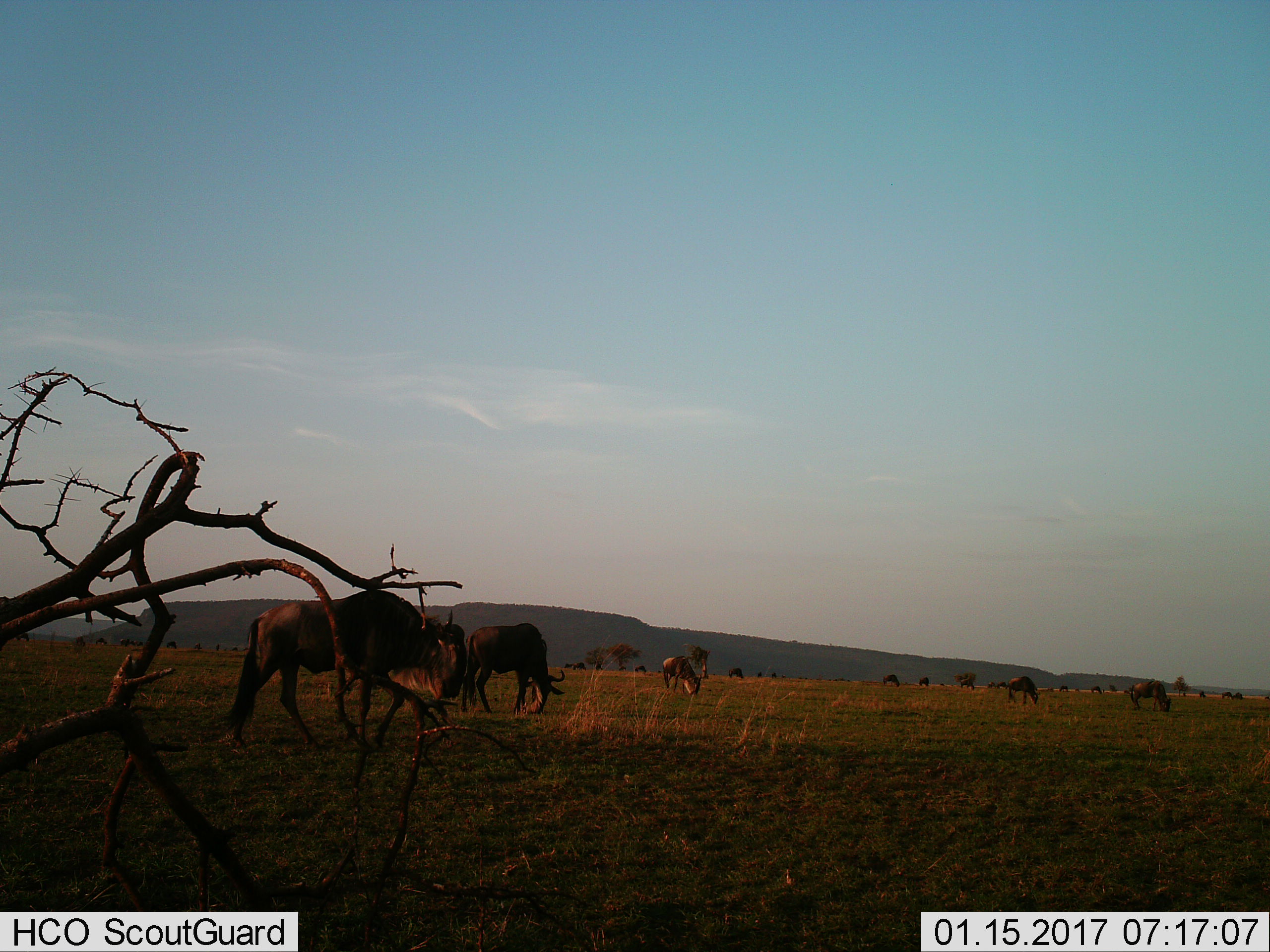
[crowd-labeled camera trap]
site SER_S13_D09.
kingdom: Animalia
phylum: Chordata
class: Mammalia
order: Artiodactyla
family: Bovidae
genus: Connochaetes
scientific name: Connochaetes taurinus taurinus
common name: blue wildebeest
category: wildebeestblue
Wildebeestblue (blue wildebeest) (Connochaetes taurinus taurinus), count 11-50. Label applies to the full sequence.